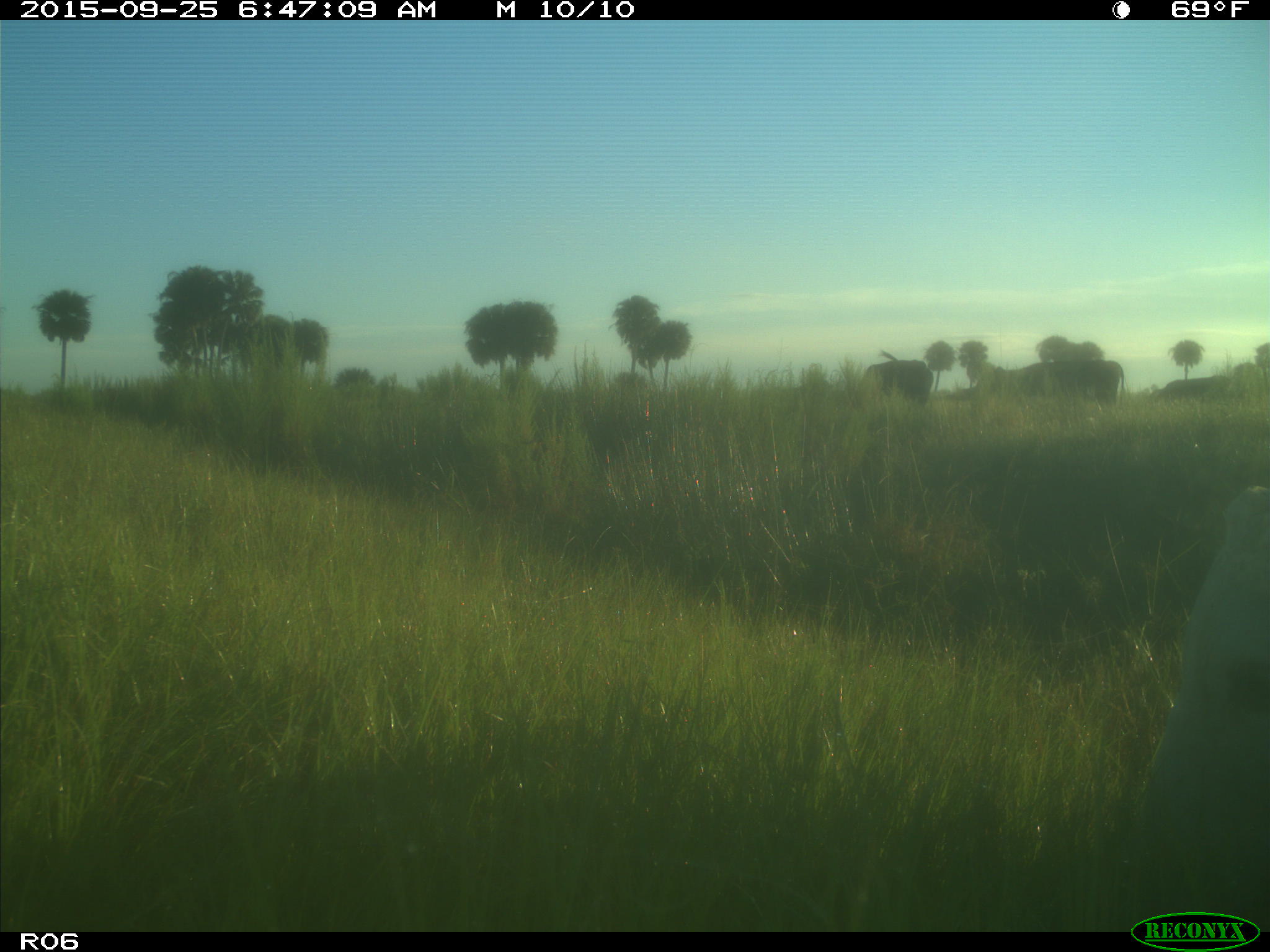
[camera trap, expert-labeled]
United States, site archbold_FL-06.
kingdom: Animalia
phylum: Chordata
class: Mammalia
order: Artiodactyla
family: Bovidae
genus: Bos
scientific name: Bos taurus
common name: domestic cow